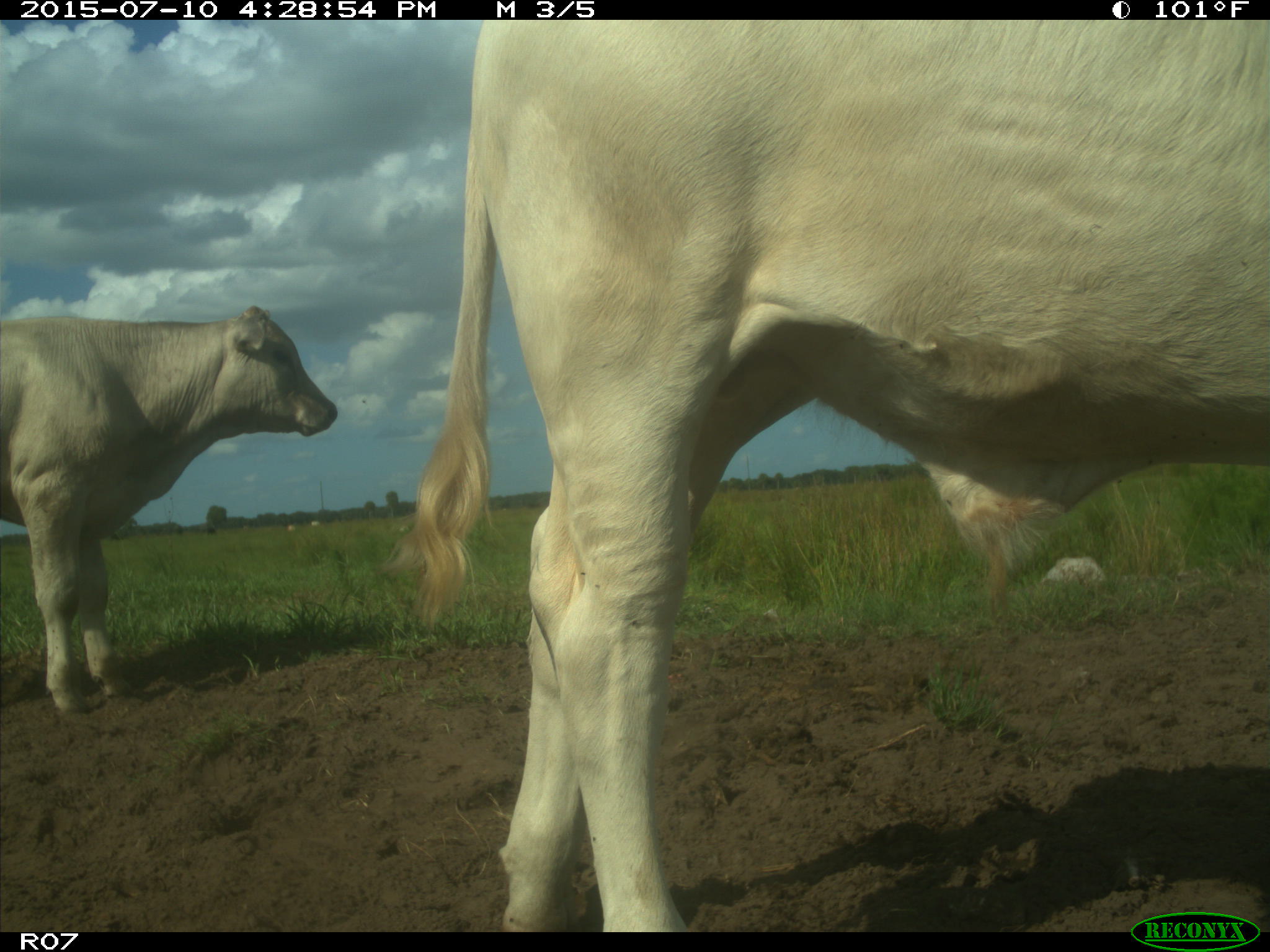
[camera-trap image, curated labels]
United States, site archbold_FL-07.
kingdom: Animalia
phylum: Chordata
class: Mammalia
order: Artiodactyla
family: Bovidae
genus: Bos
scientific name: Bos taurus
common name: domestic cow